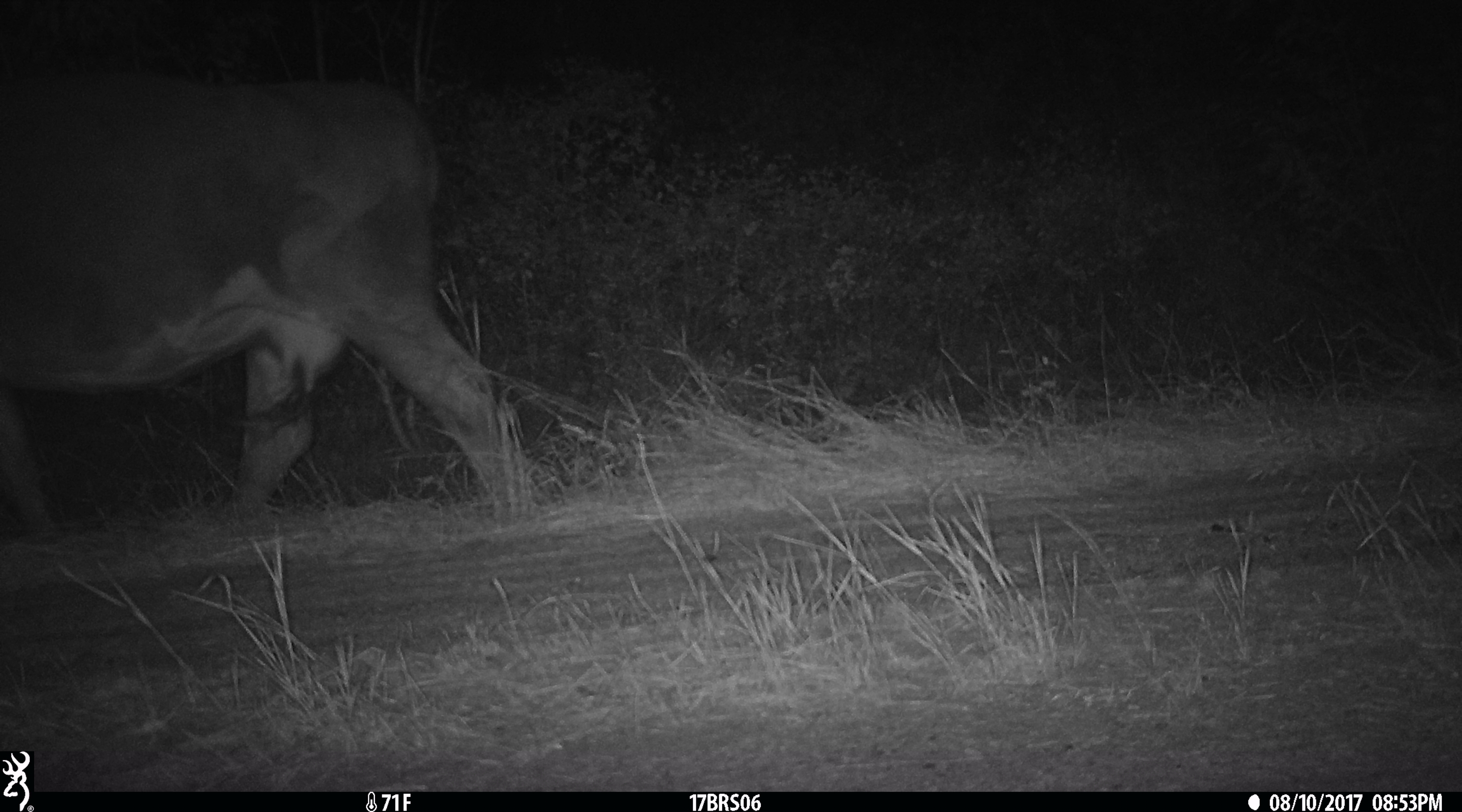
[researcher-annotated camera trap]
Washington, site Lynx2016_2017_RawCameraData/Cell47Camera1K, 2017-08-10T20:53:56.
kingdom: Animalia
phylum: Chordata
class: Mammalia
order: Artiodactyla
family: Bovidae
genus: Bos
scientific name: Bos taurus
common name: domestic cattle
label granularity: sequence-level